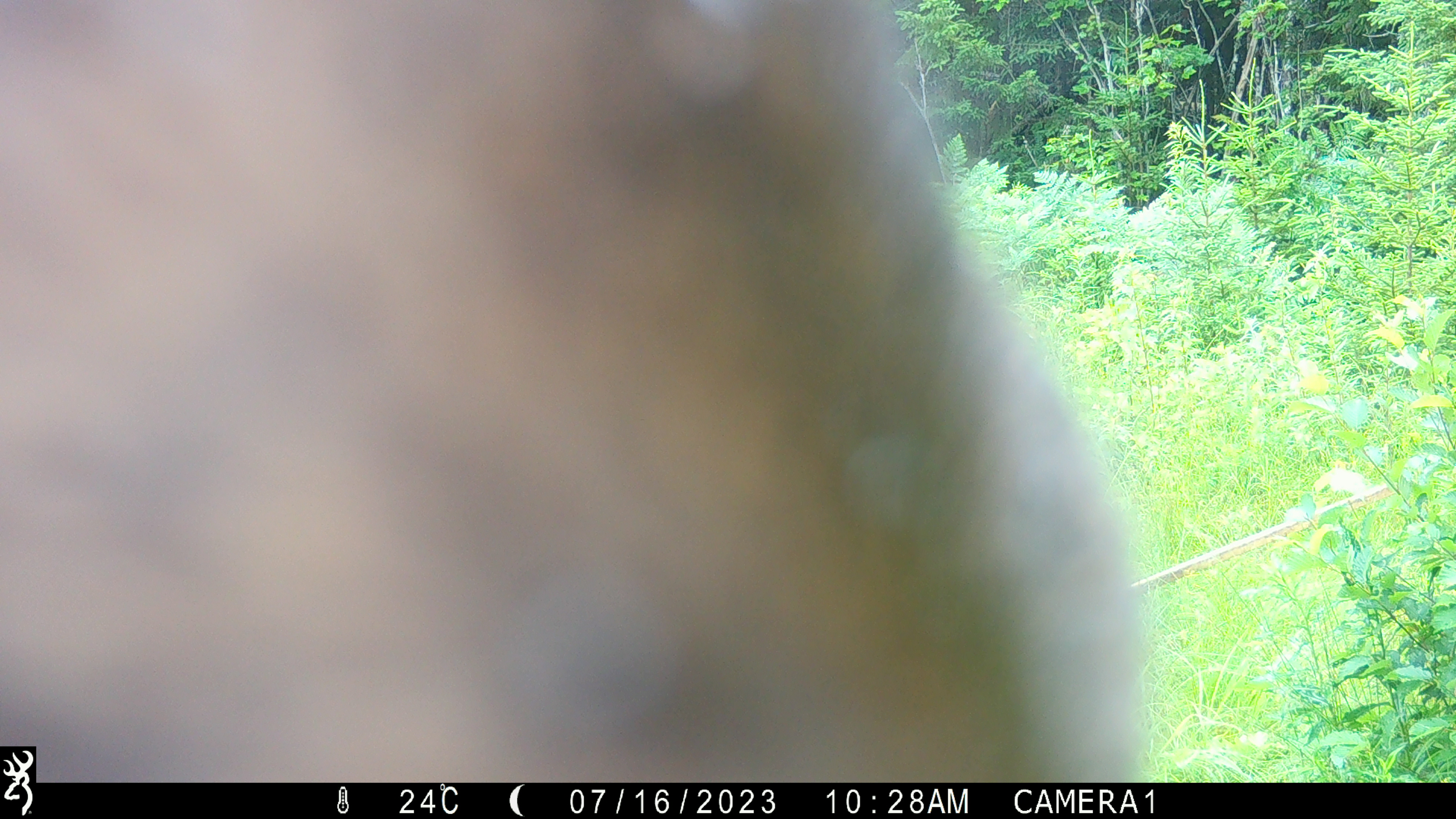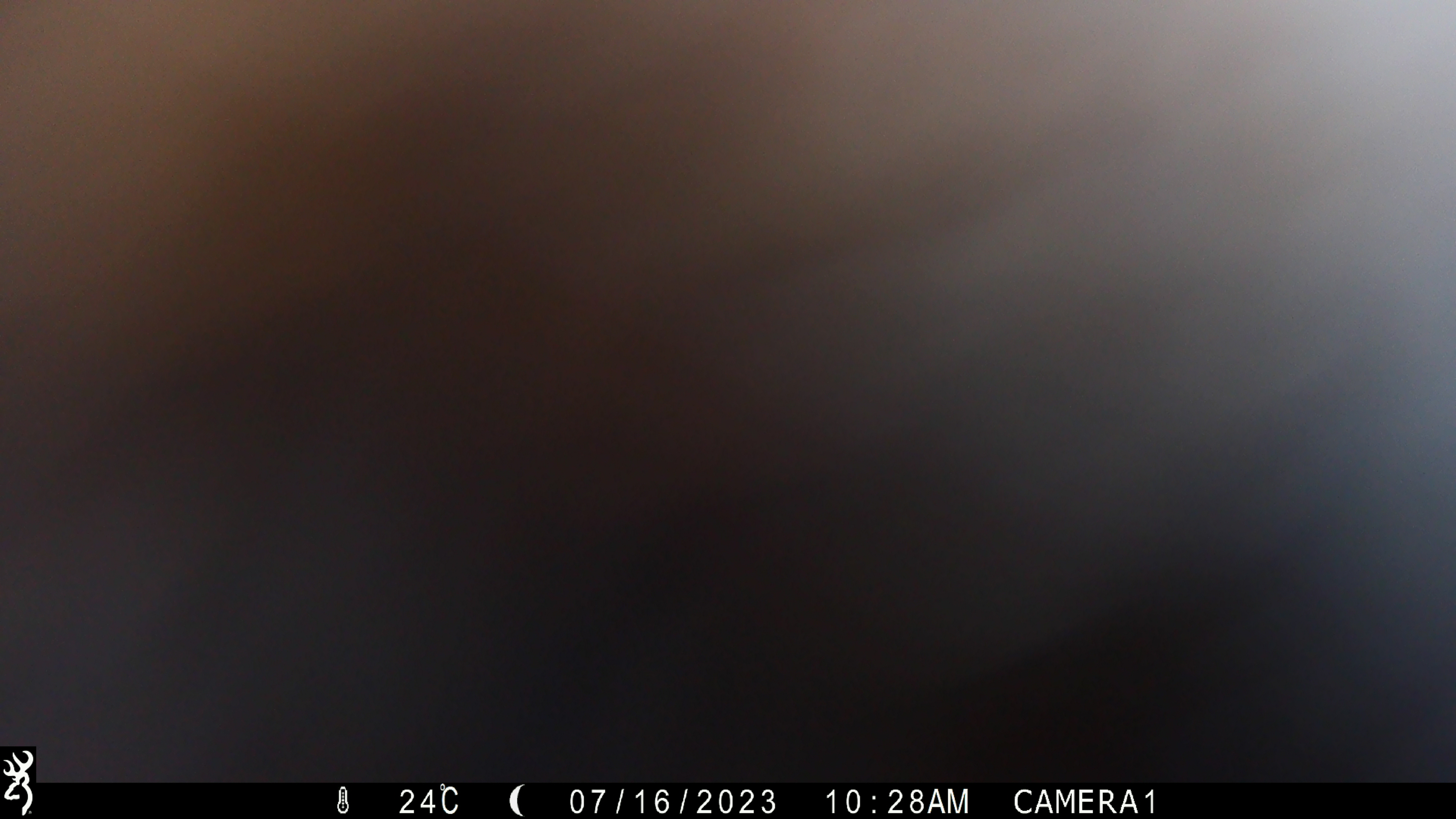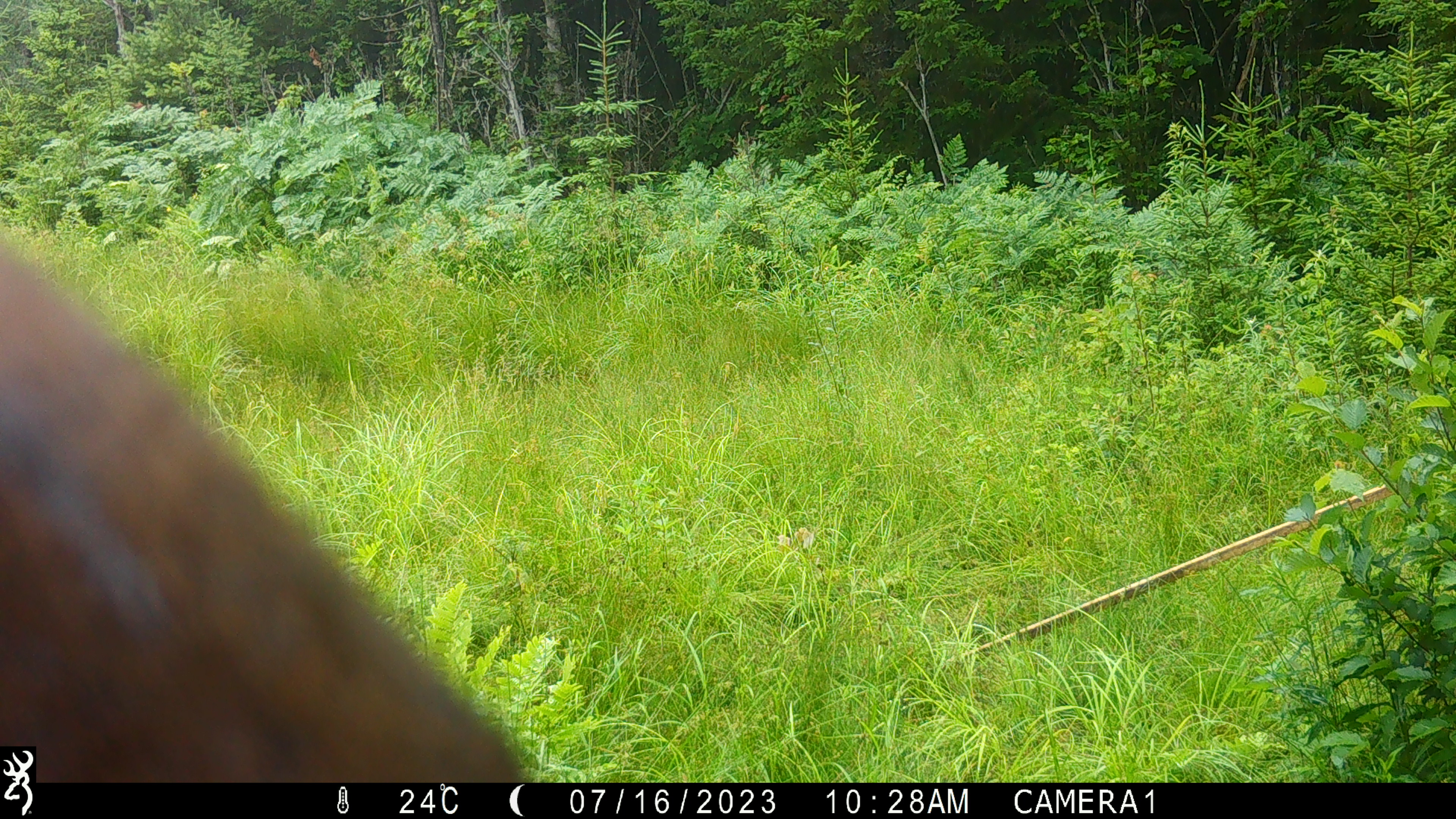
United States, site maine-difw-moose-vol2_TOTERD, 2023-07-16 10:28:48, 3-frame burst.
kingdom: Animalia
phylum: Chordata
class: Mammalia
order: Artiodactyla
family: Cervidae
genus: Alces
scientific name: Alces alces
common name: moose